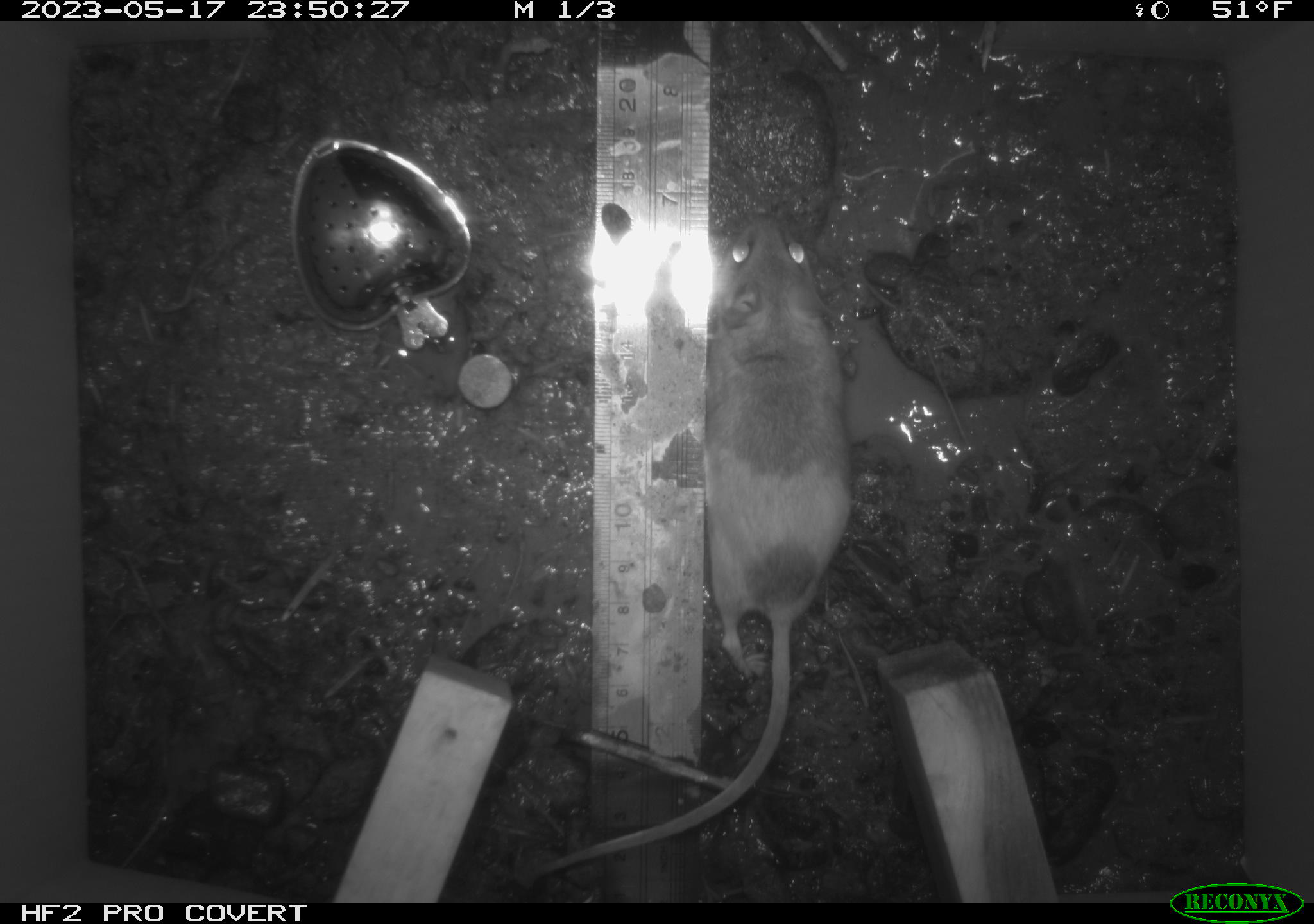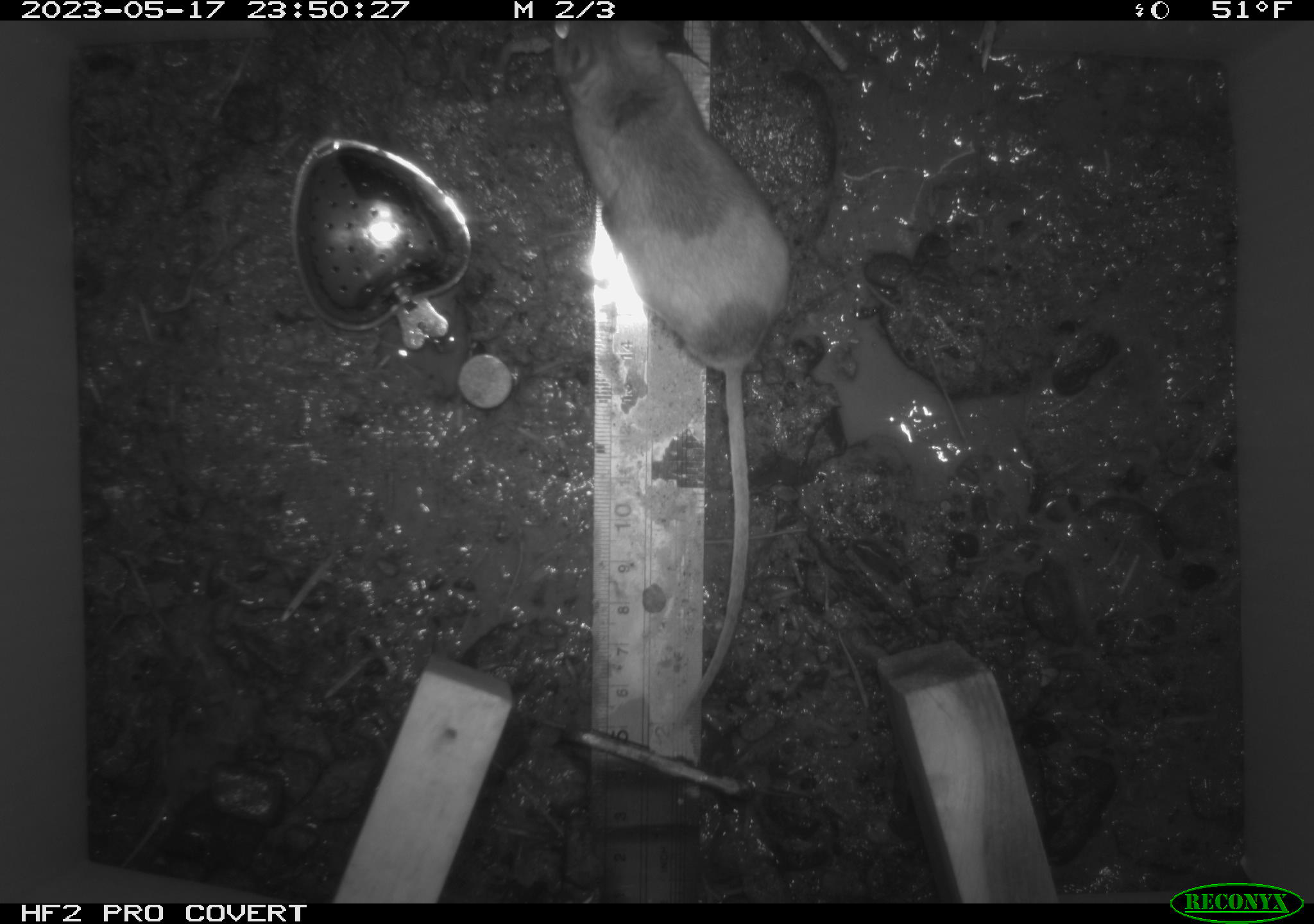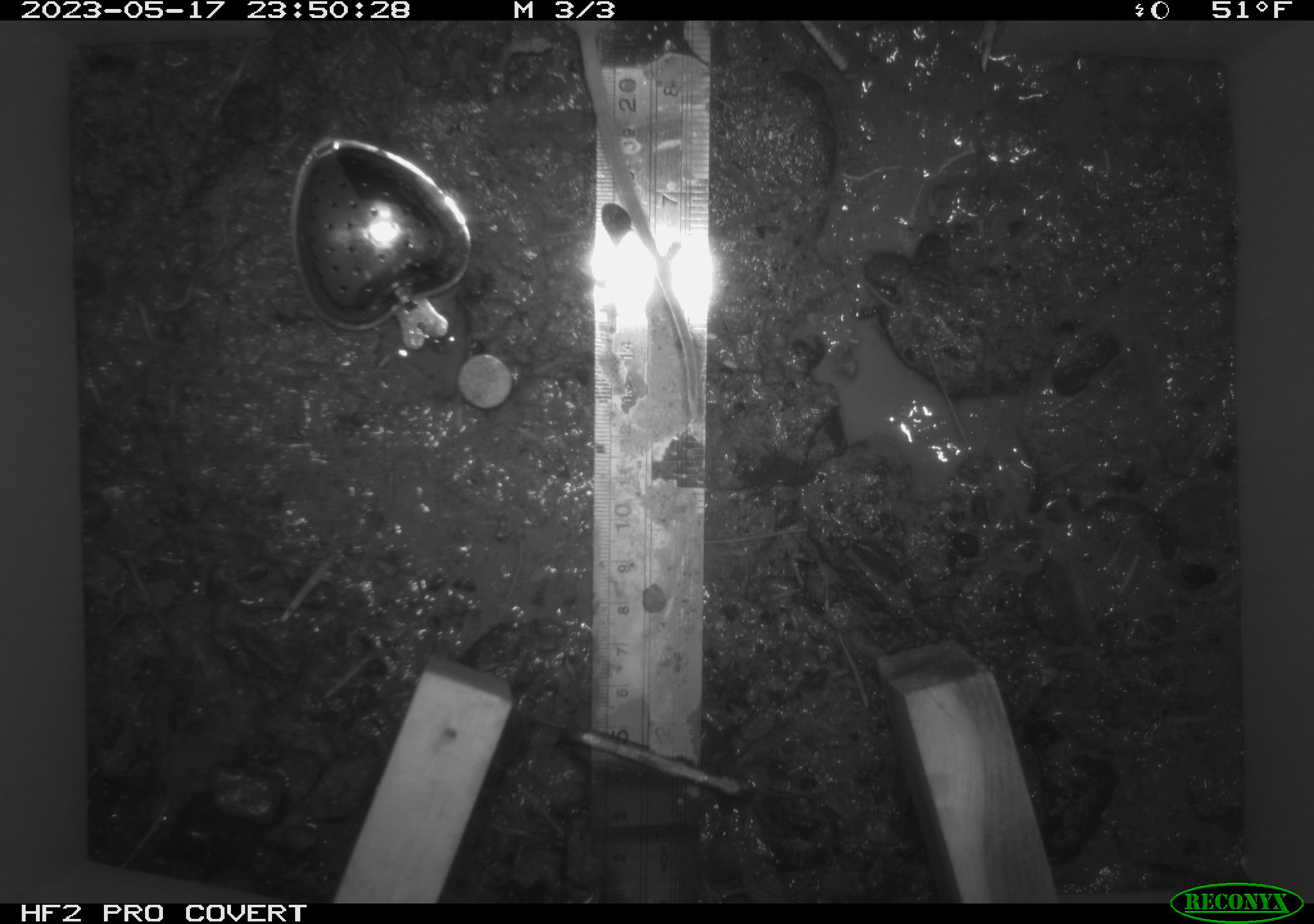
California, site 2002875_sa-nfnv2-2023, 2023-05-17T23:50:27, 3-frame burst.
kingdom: Animalia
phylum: Chordata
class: Mammalia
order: Rodentia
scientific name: Rodentia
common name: mouse species